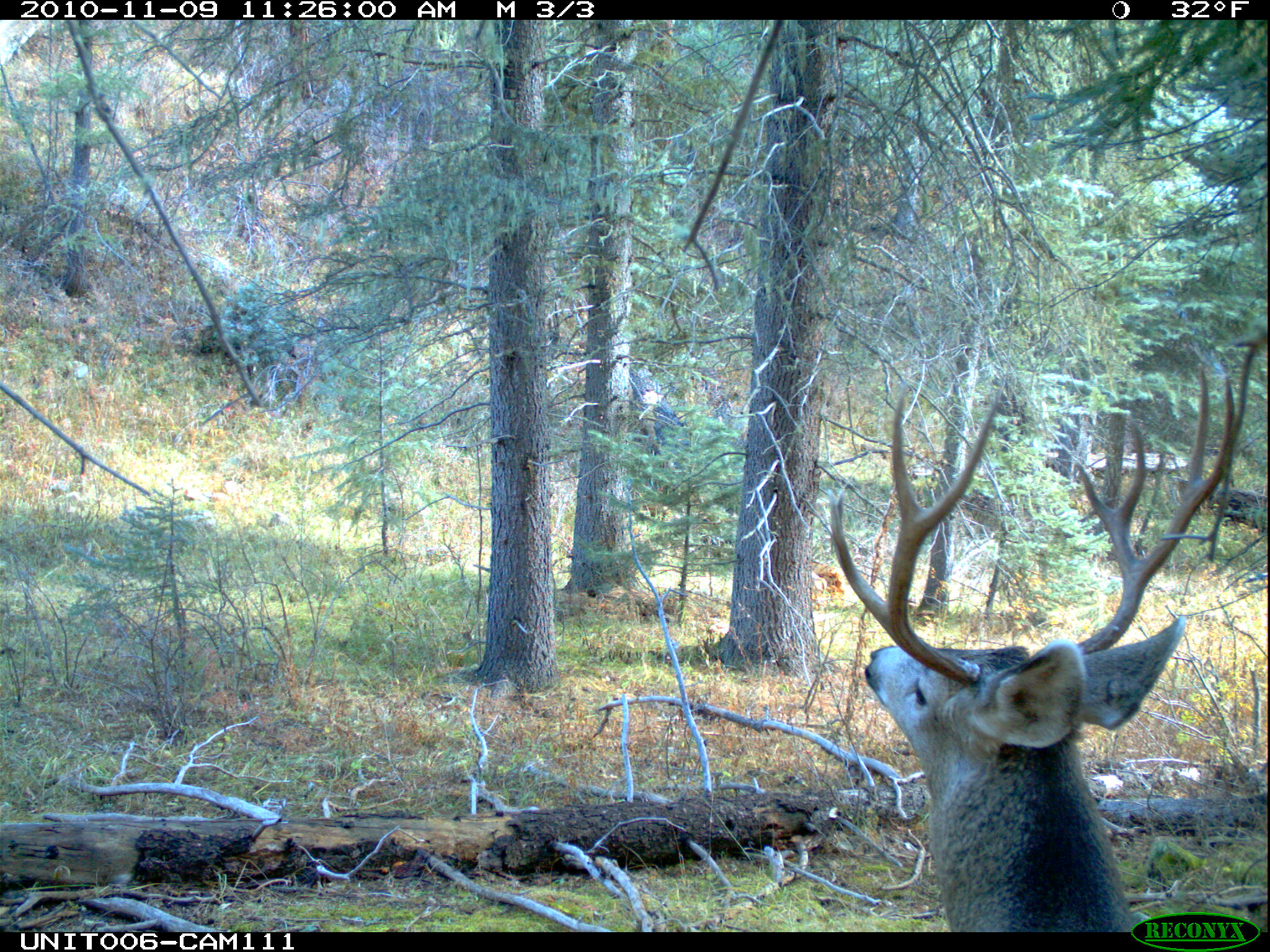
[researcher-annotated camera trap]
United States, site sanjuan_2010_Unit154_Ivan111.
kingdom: Animalia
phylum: Chordata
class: Mammalia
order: Artiodactyla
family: Cervidae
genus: Odocoileus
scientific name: Odocoileus hemionus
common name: mule deer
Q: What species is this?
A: Odocoileus hemionus (mule deer).